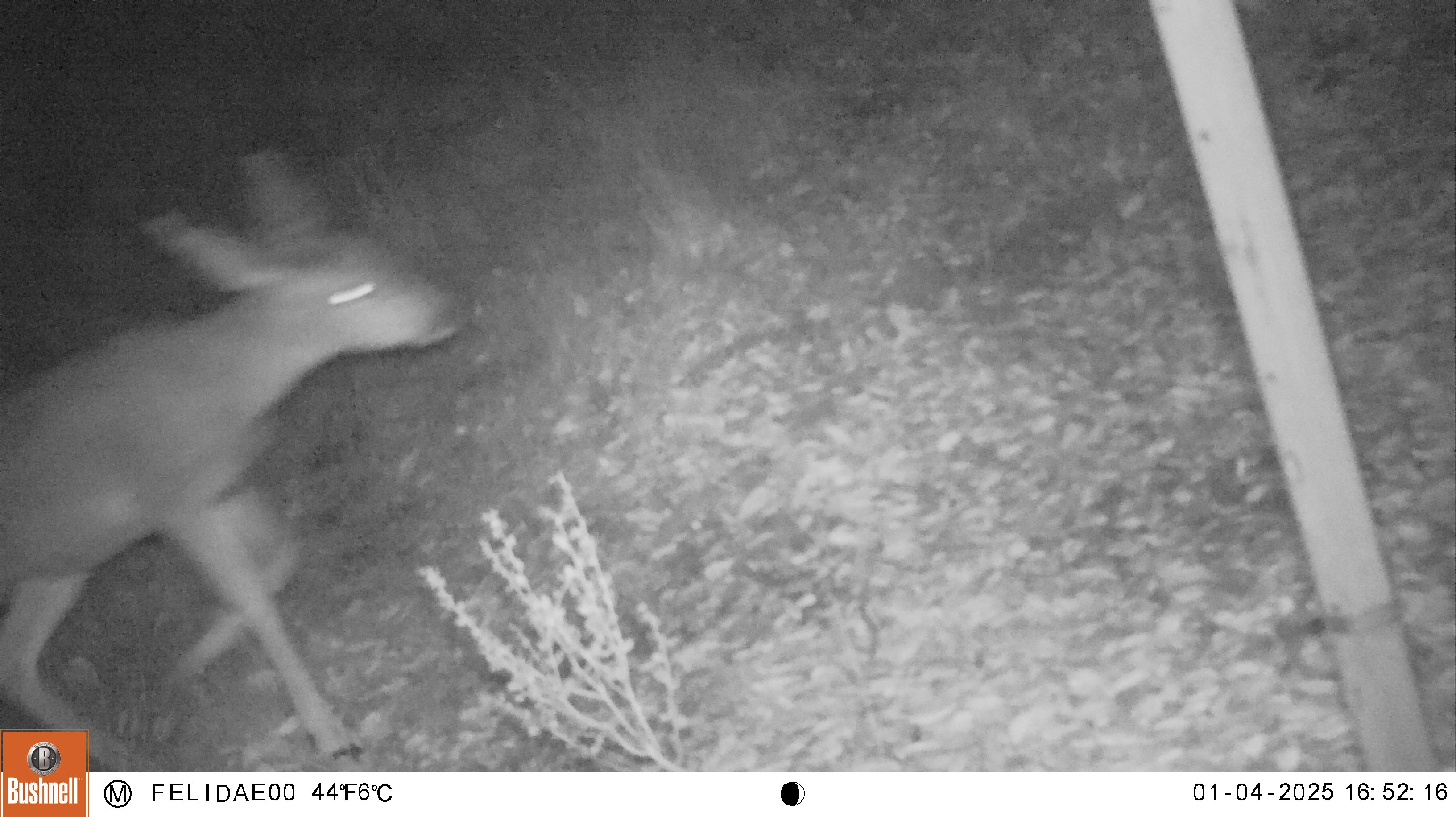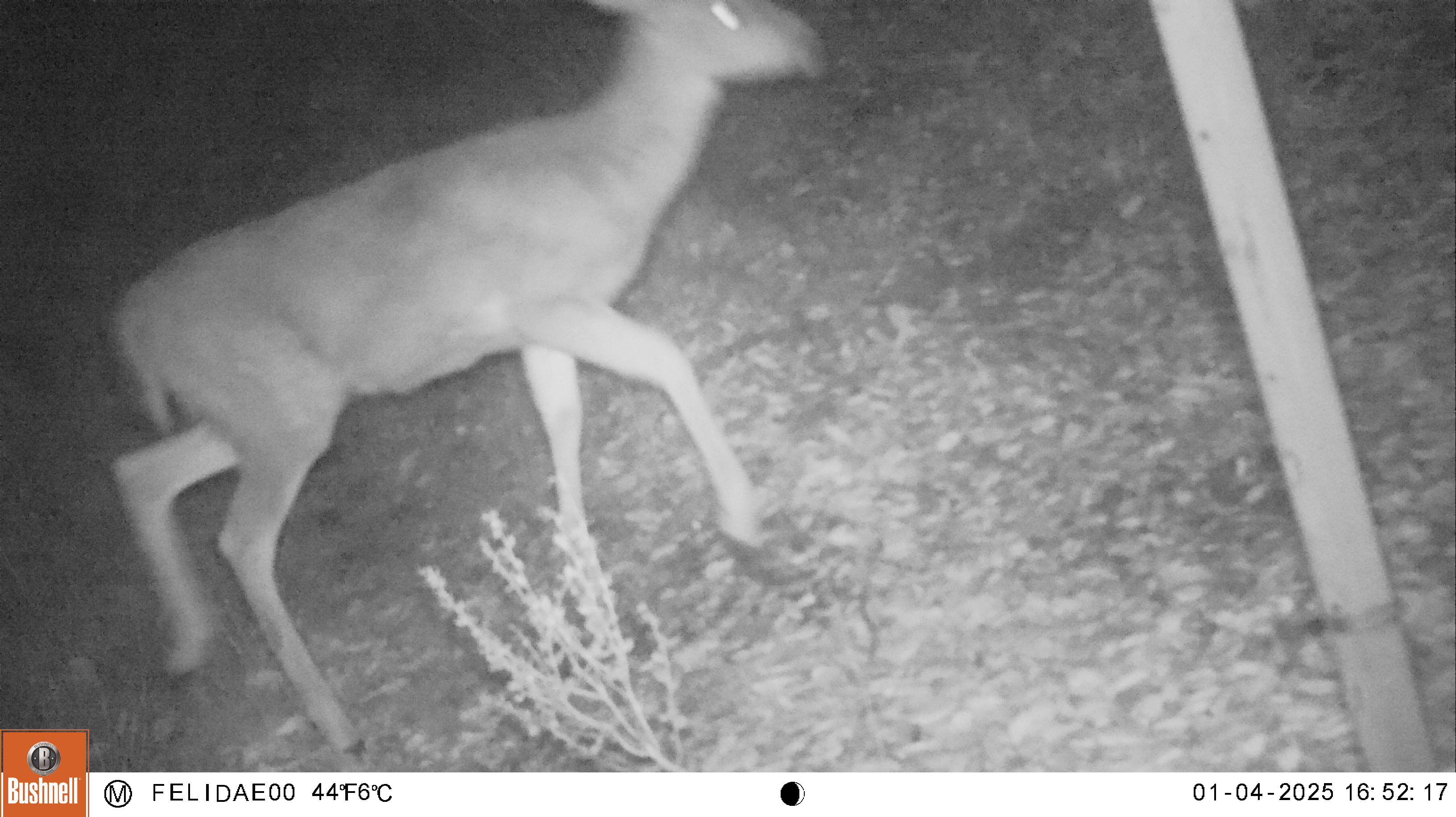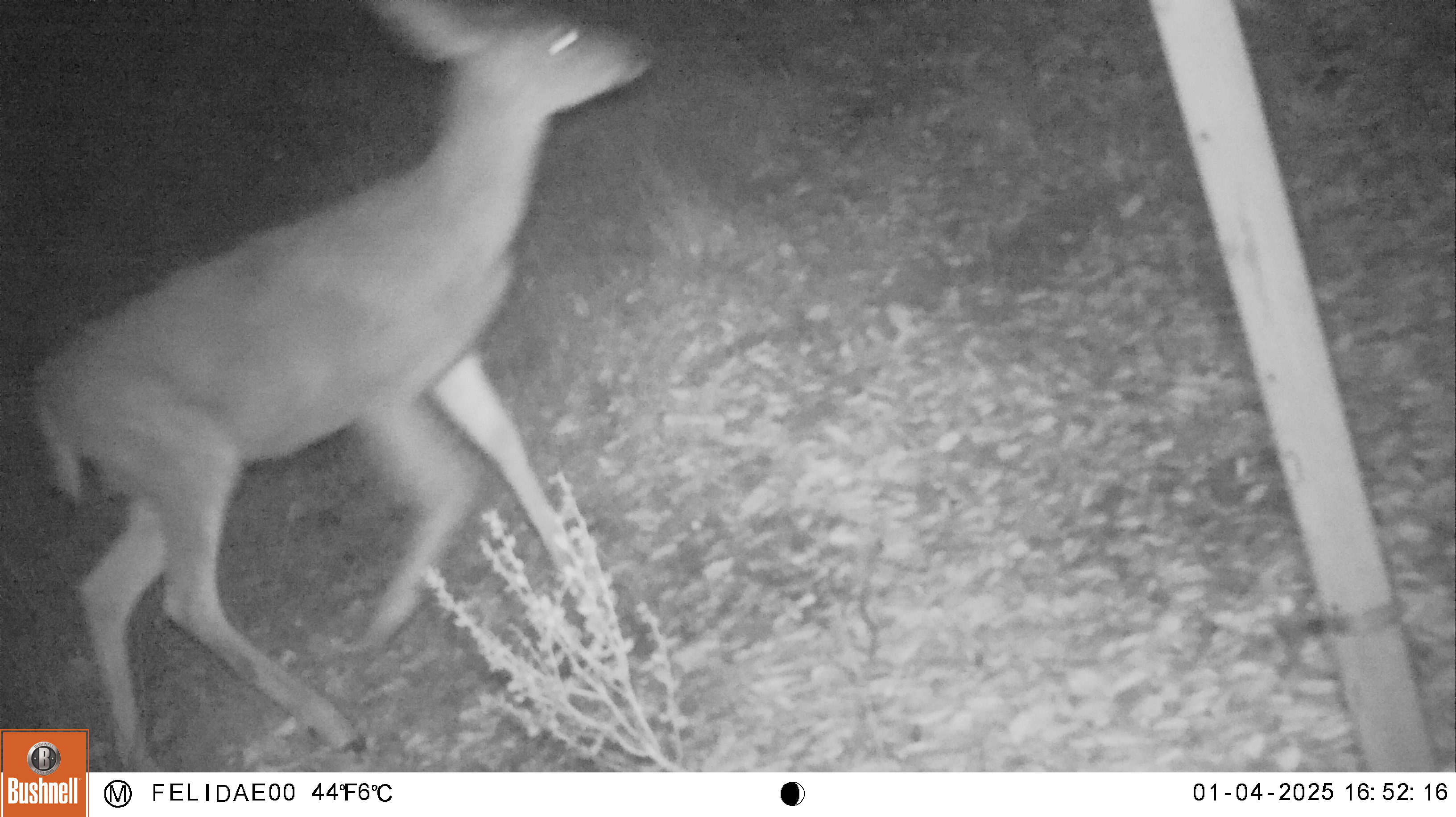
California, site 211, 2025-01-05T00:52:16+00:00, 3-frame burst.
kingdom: Animalia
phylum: Chordata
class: Mammalia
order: Artiodactyla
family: Cervidae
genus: Odocoileus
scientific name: Odocoileus hemionus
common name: mule deer